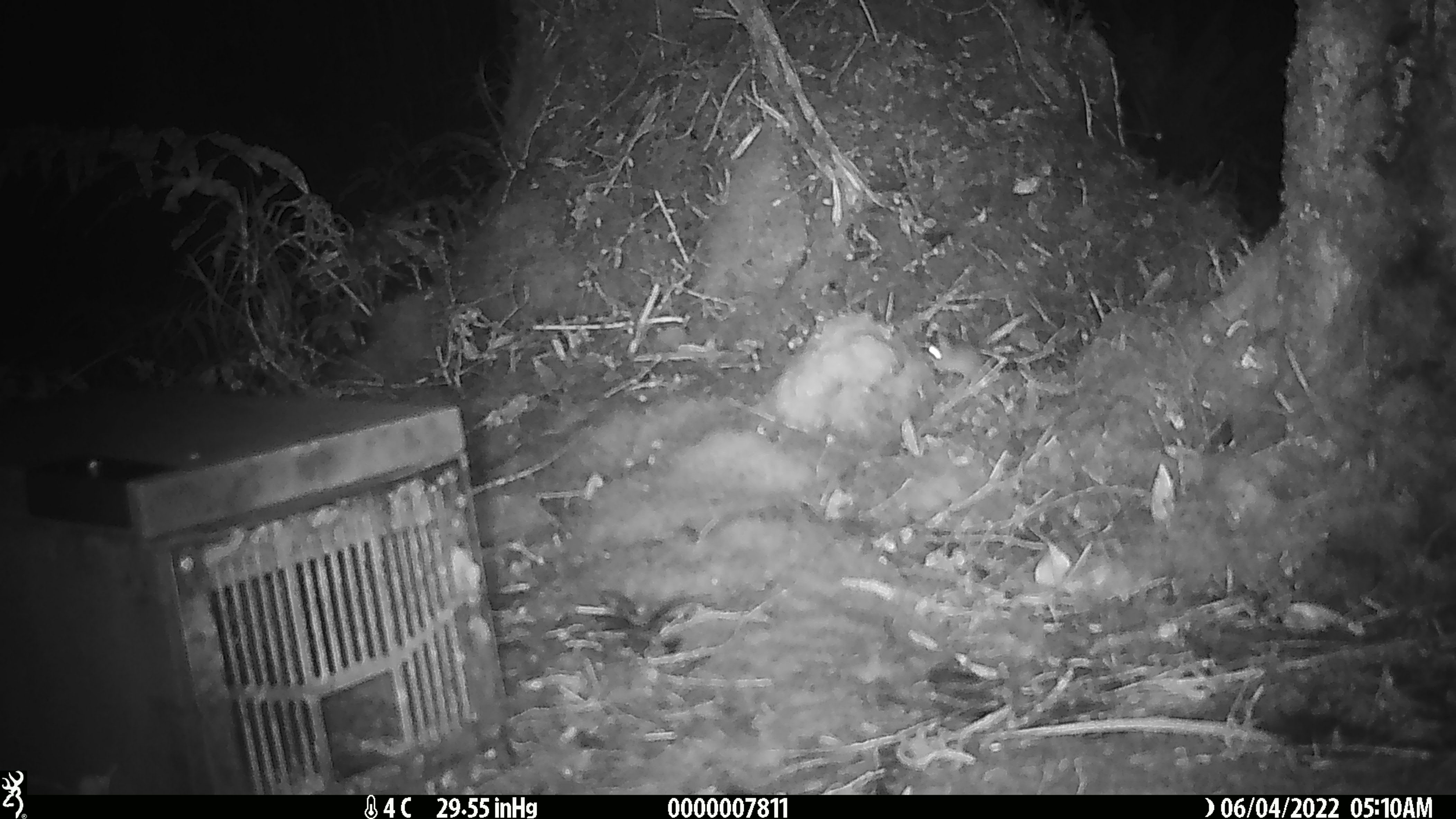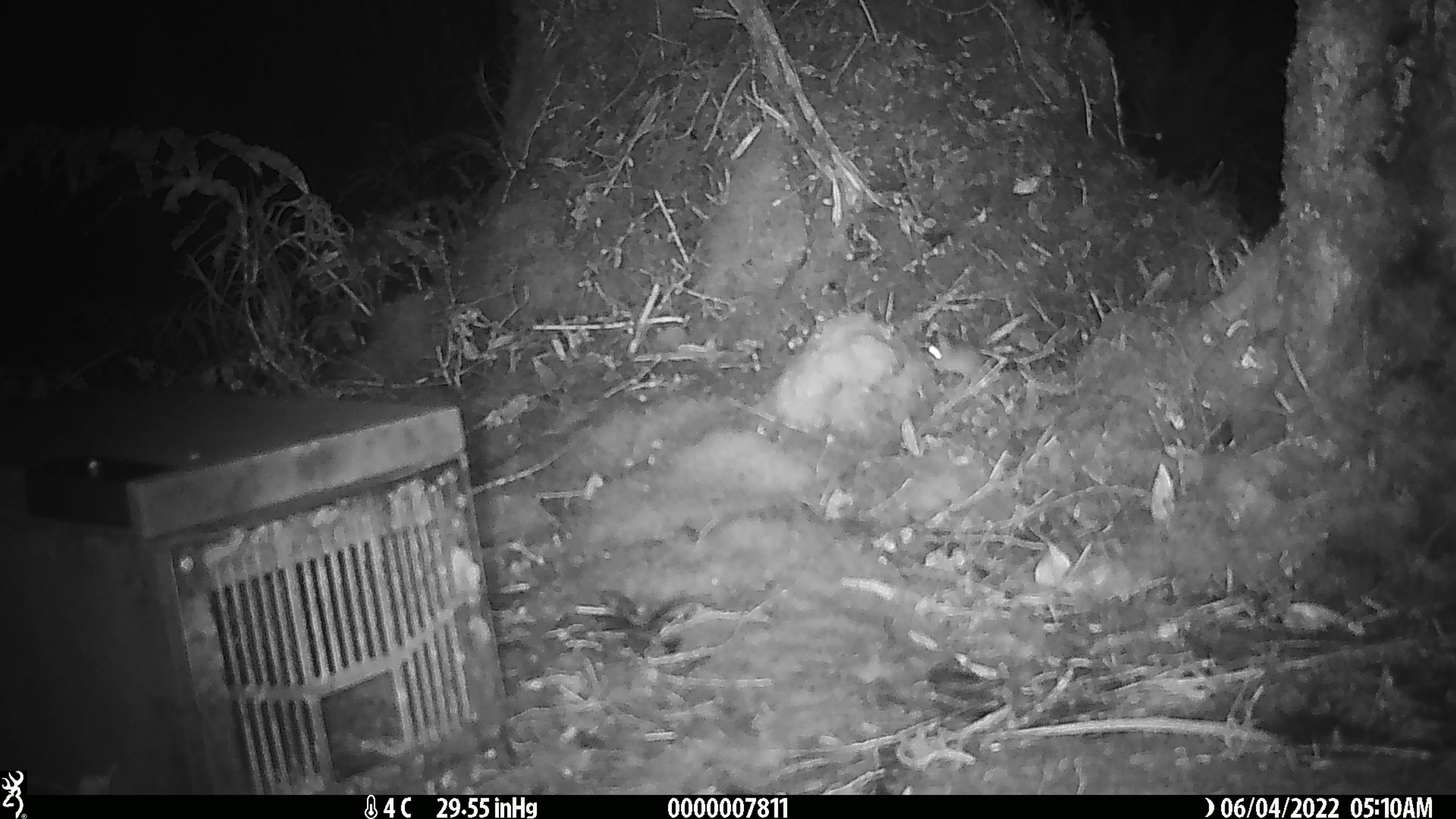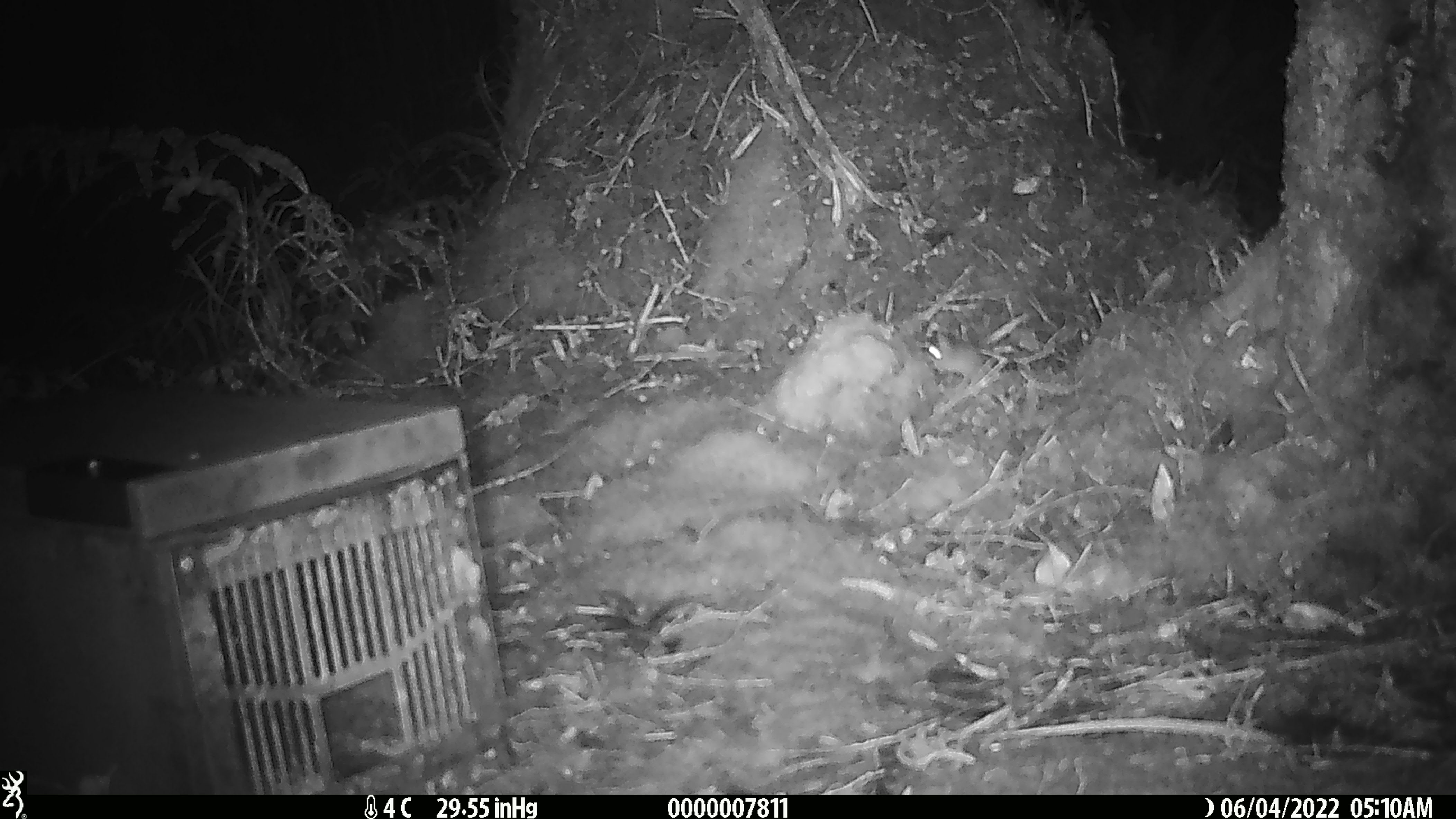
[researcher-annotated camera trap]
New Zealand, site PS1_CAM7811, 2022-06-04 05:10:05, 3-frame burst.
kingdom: Animalia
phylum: Chordata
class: Mammalia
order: Rodentia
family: Muridae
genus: Mus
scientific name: Mus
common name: mouse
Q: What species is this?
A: Mouse (Mus).